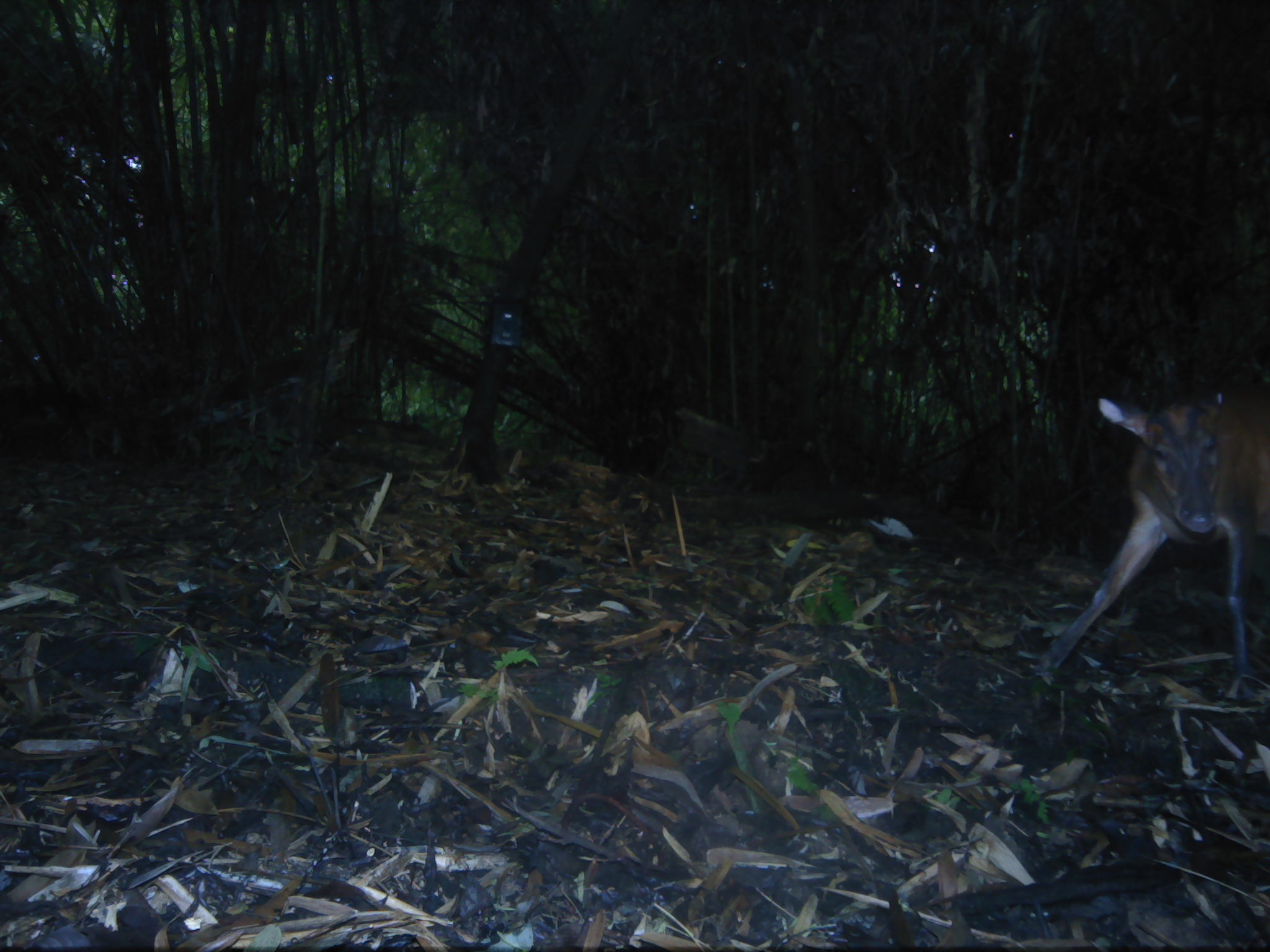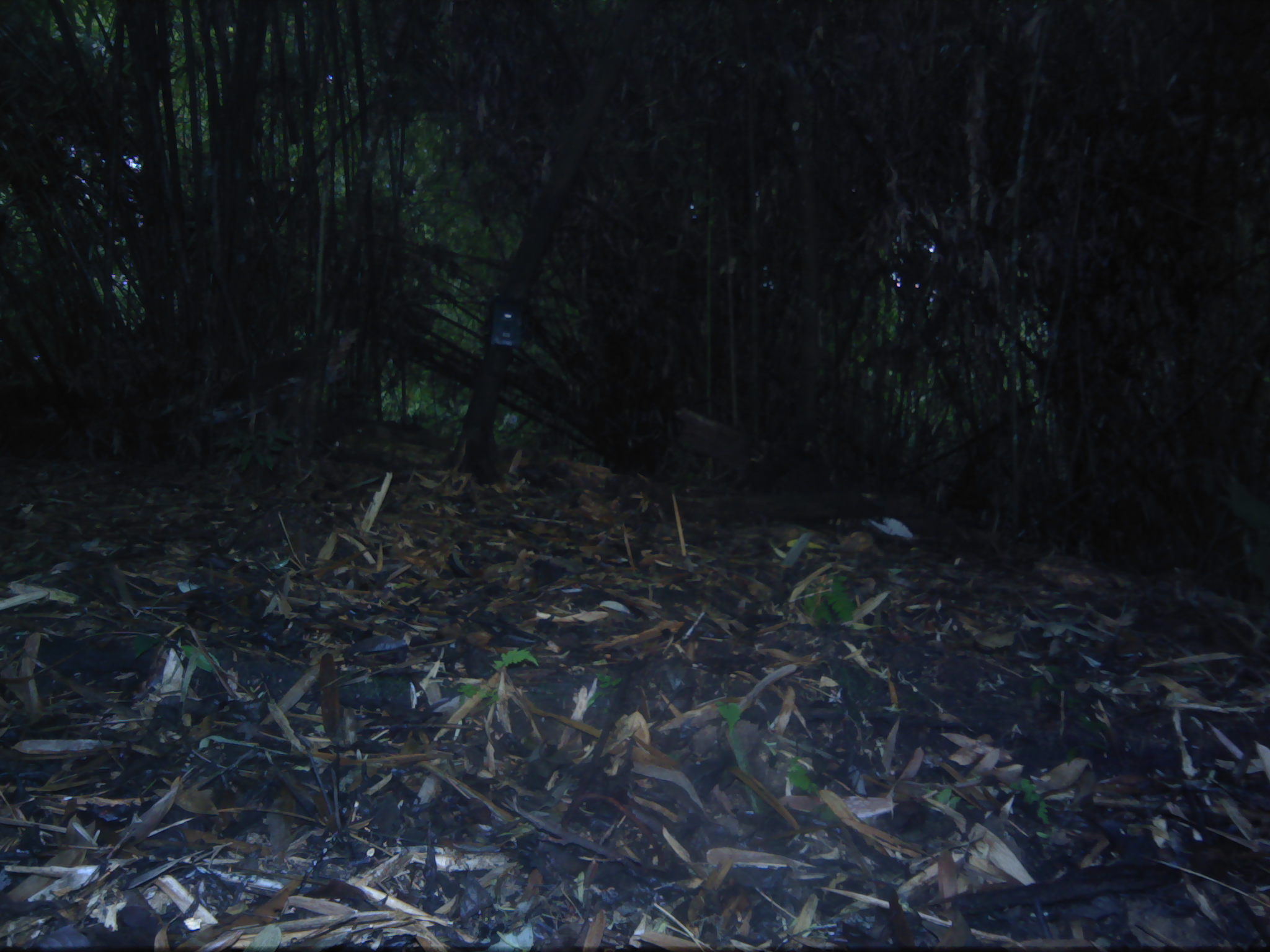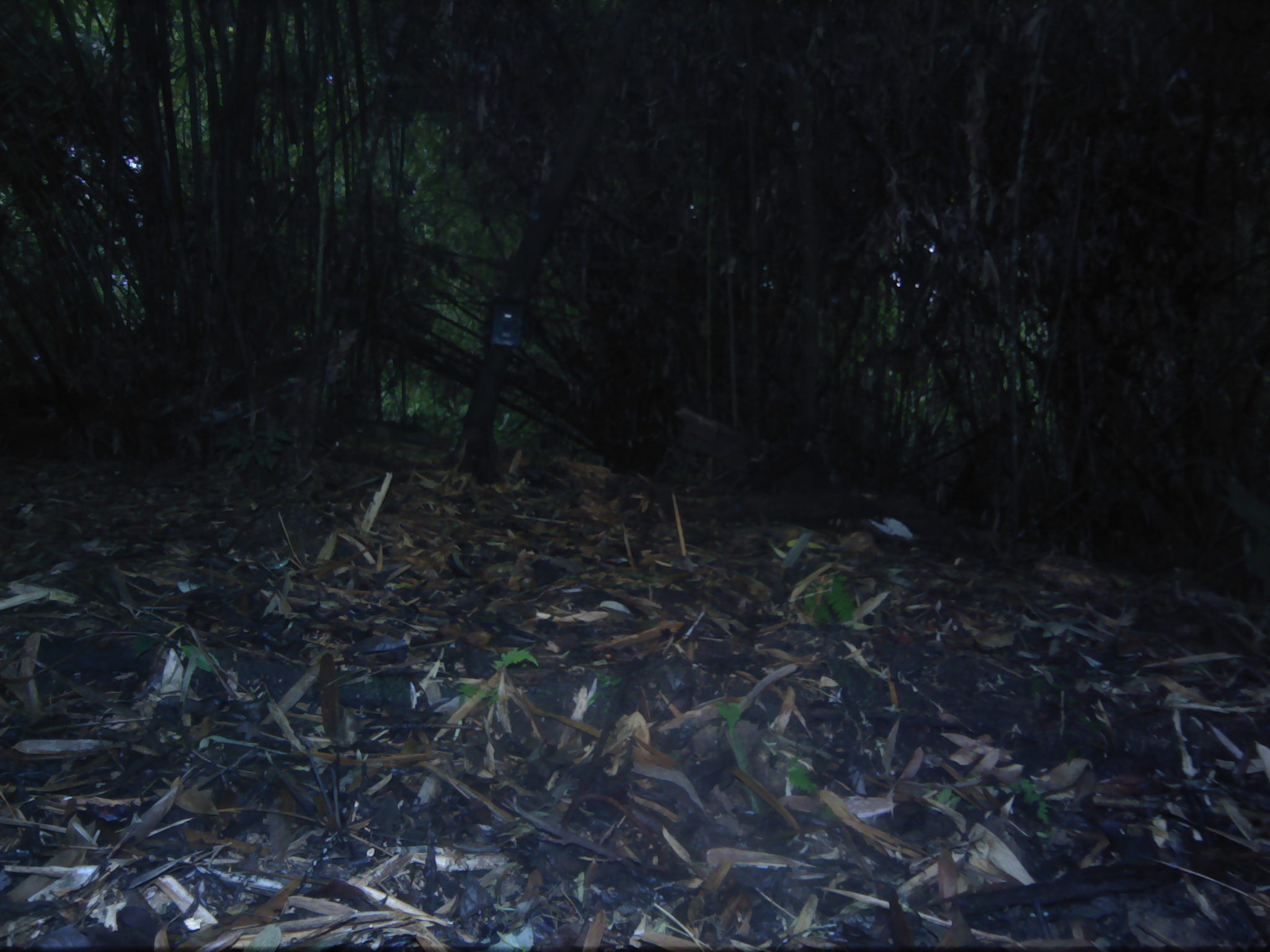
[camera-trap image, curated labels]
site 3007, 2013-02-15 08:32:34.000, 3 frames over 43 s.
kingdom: Animalia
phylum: Chordata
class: Mammalia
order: Artiodactyla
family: Cervidae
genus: Muntiacus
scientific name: Muntiacus muntjak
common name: southern red muntjac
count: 1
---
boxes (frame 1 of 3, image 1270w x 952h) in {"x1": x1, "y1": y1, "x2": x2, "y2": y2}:
muntiacus muntjak: {"x1": 1035, "y1": 387, "x2": 1269, "y2": 699}